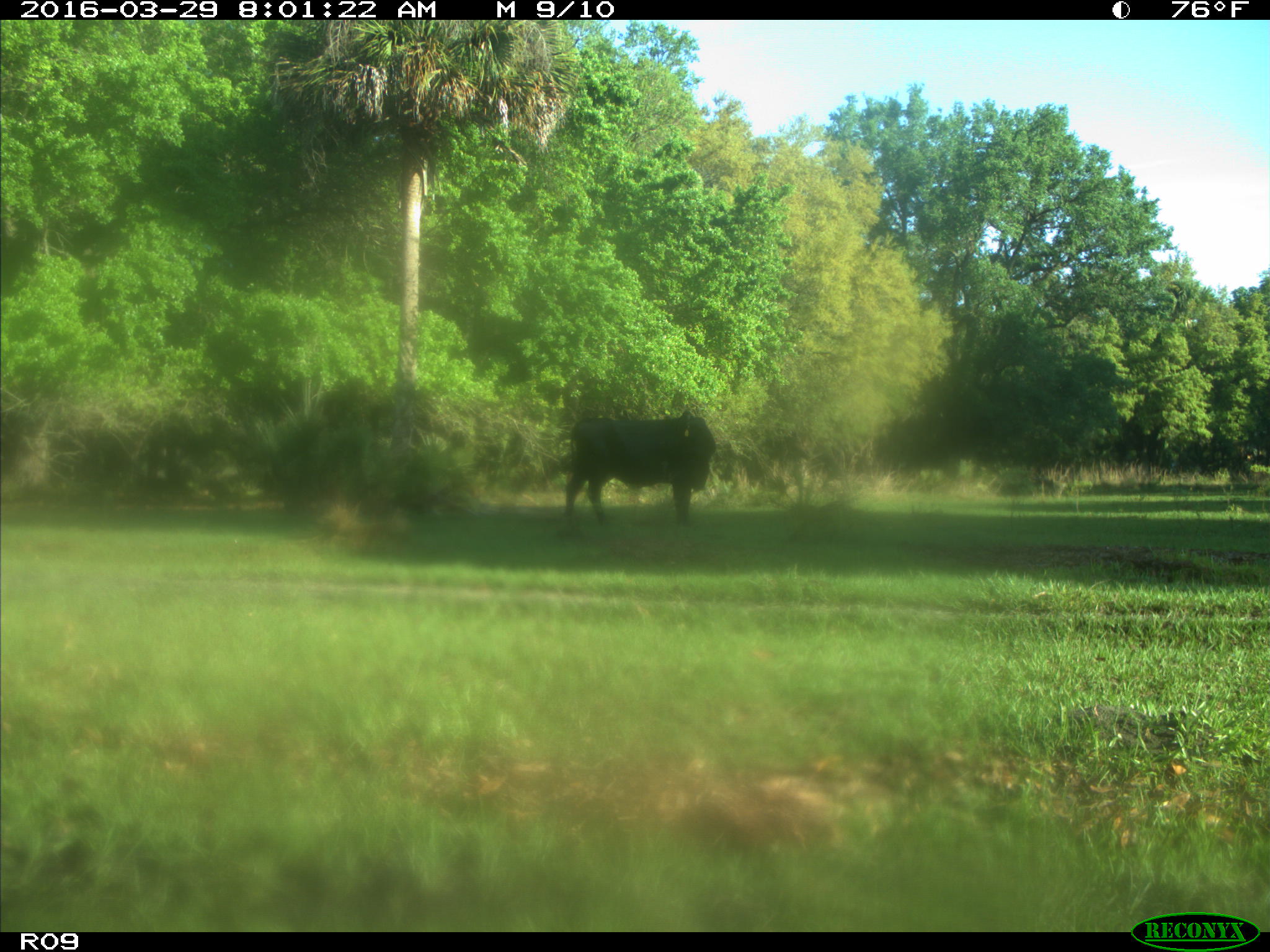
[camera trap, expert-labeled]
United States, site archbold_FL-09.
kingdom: Animalia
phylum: Chordata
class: Mammalia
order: Artiodactyla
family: Bovidae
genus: Bos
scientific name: Bos taurus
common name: domestic cow